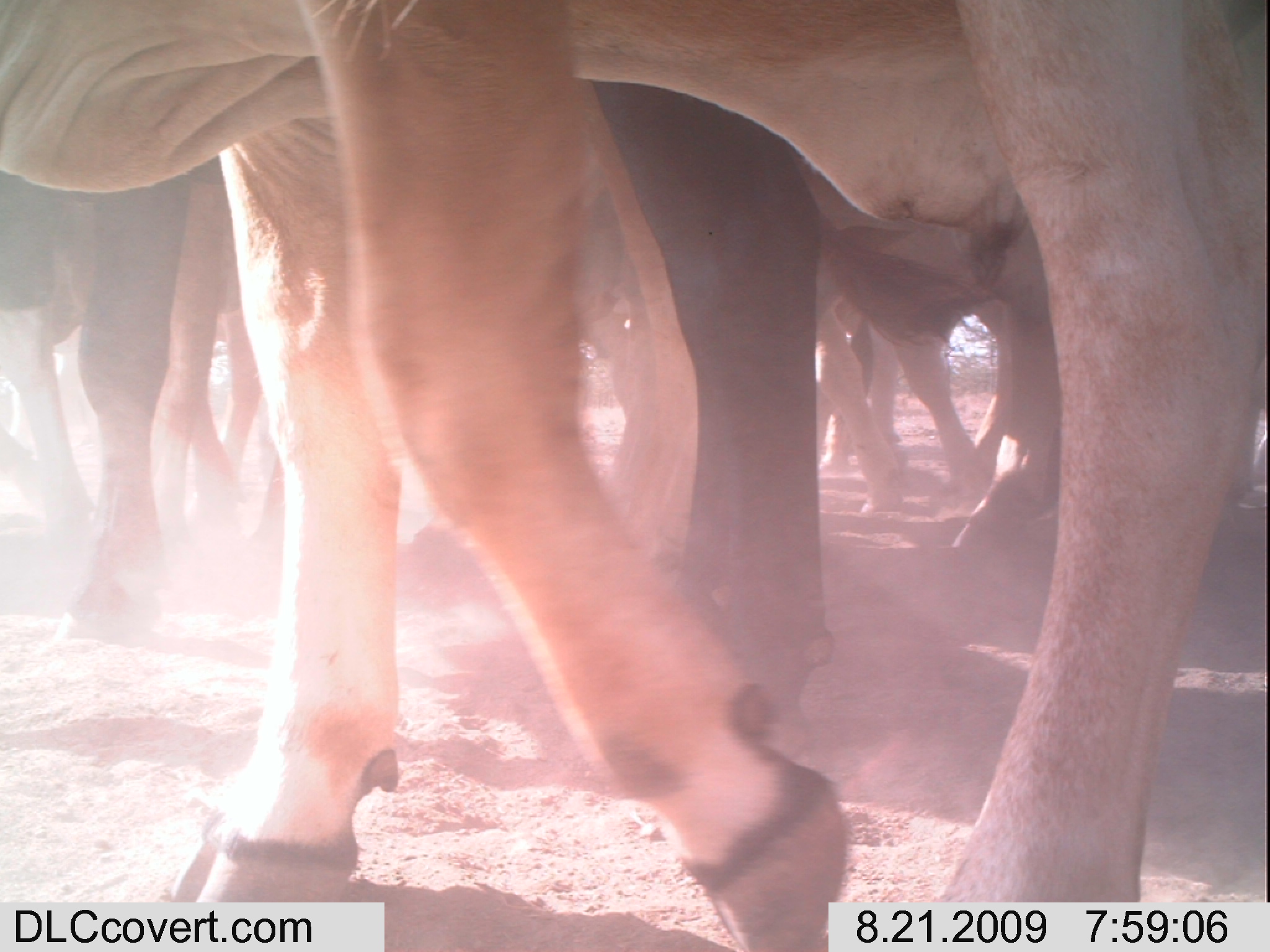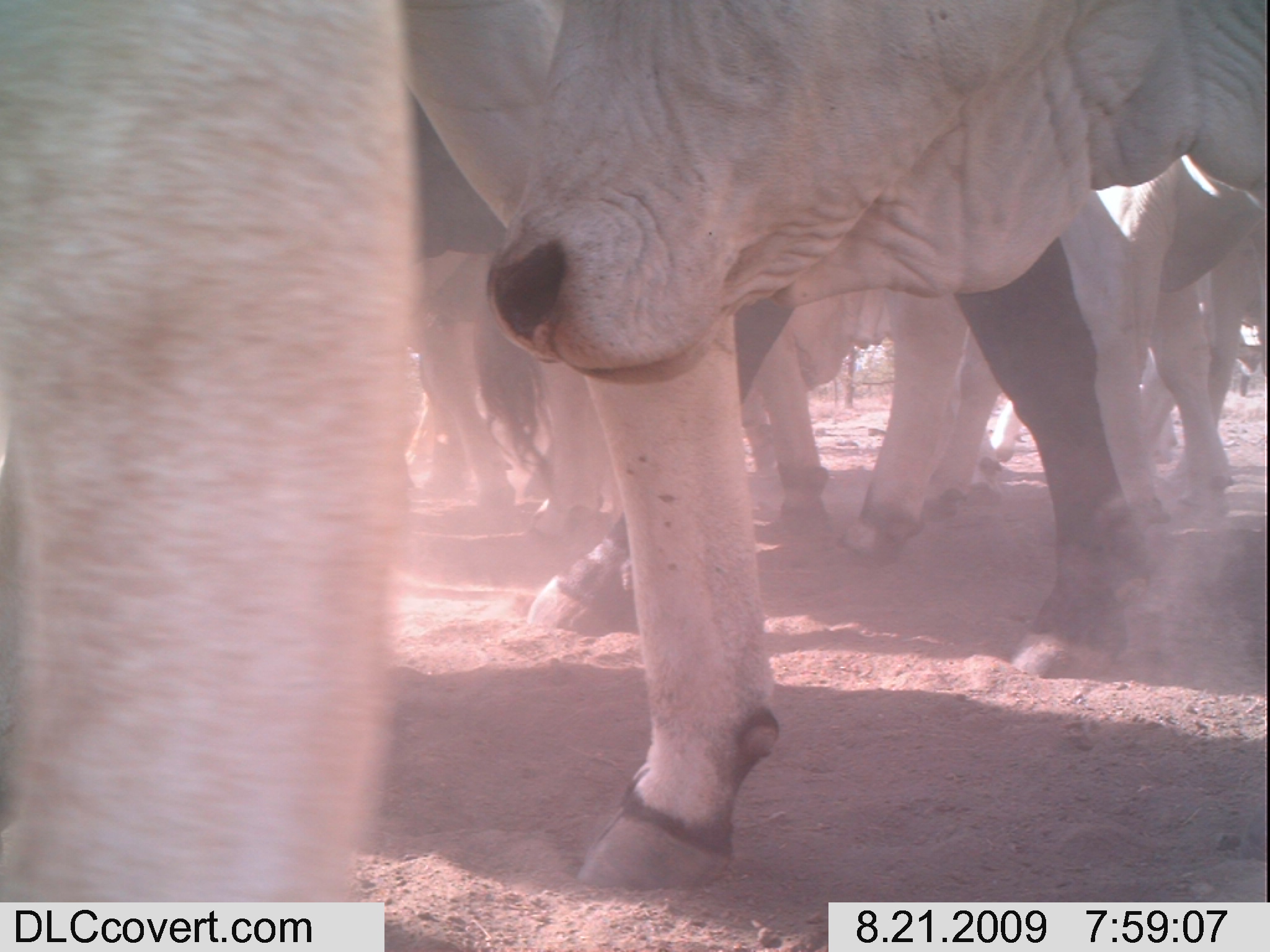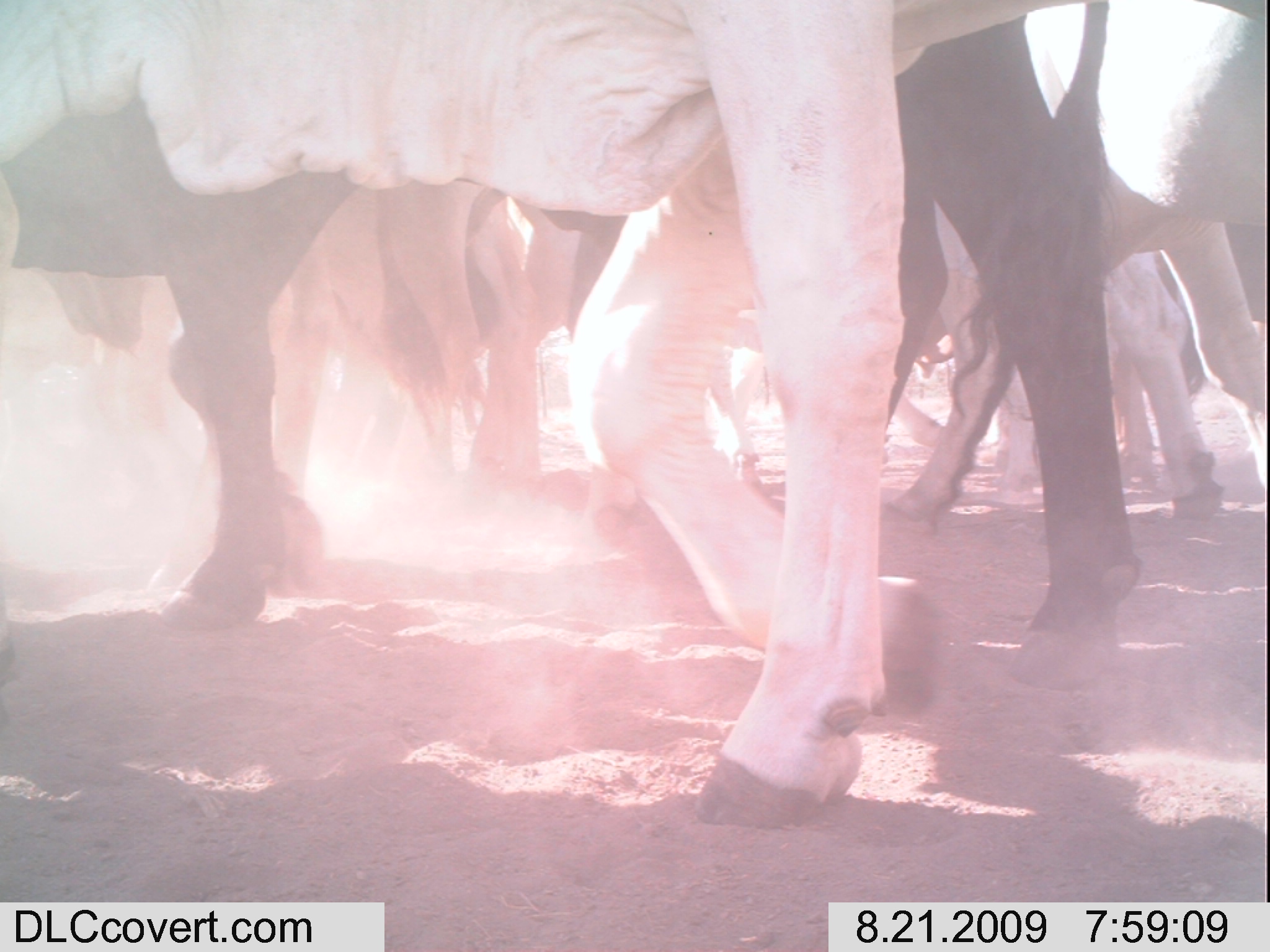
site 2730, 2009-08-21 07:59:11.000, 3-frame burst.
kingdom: Animalia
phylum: Chordata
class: Mammalia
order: Artiodactyla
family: Bovidae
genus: Bos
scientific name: Bos taurus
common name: domestic cattle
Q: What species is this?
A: Bos taurus (domestic cattle).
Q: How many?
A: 10.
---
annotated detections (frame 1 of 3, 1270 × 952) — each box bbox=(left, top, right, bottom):
group: bbox=(0, 1, 1270, 946)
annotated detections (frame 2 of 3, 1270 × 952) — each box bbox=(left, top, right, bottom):
group: bbox=(0, 0, 1270, 952)